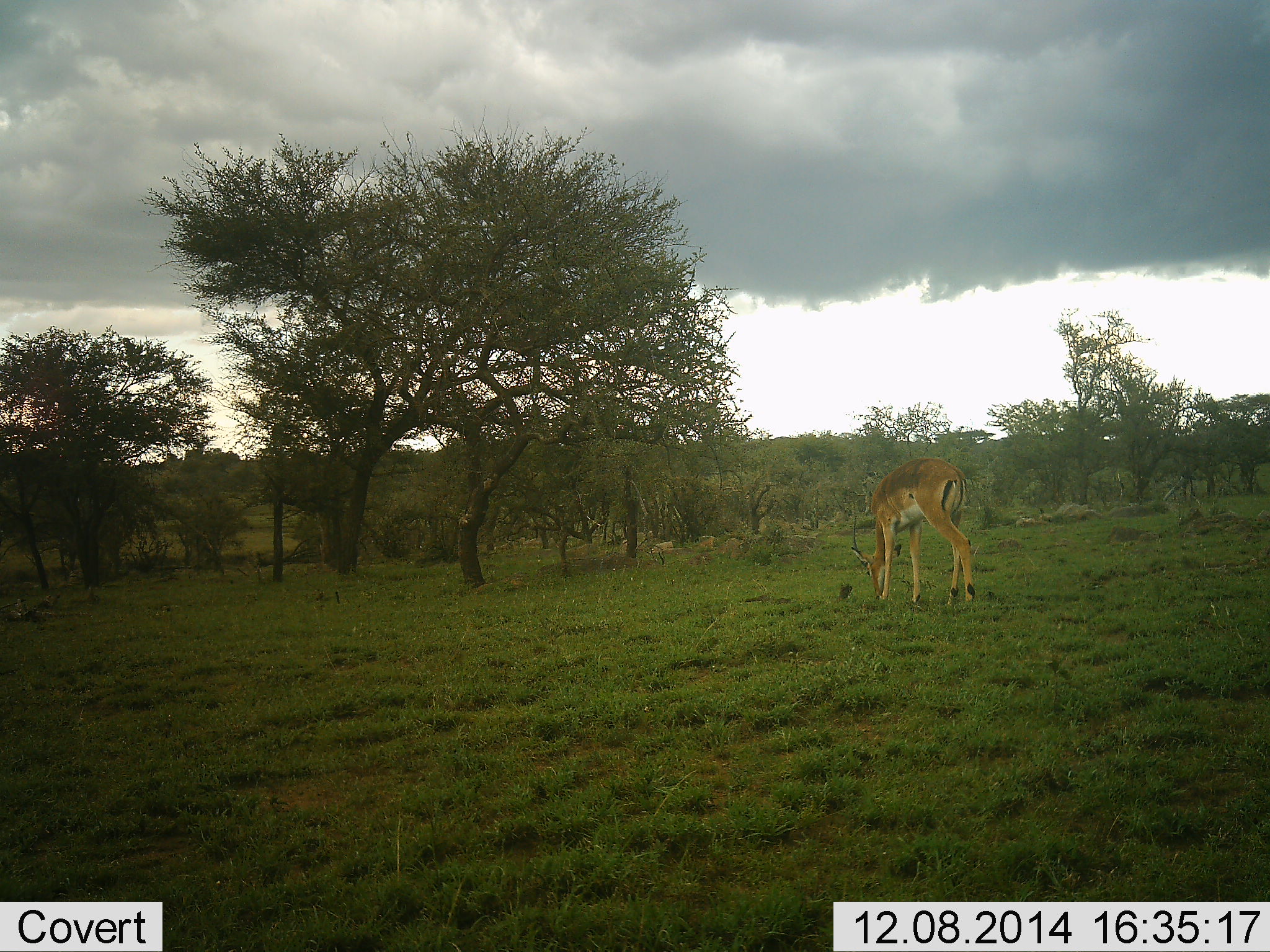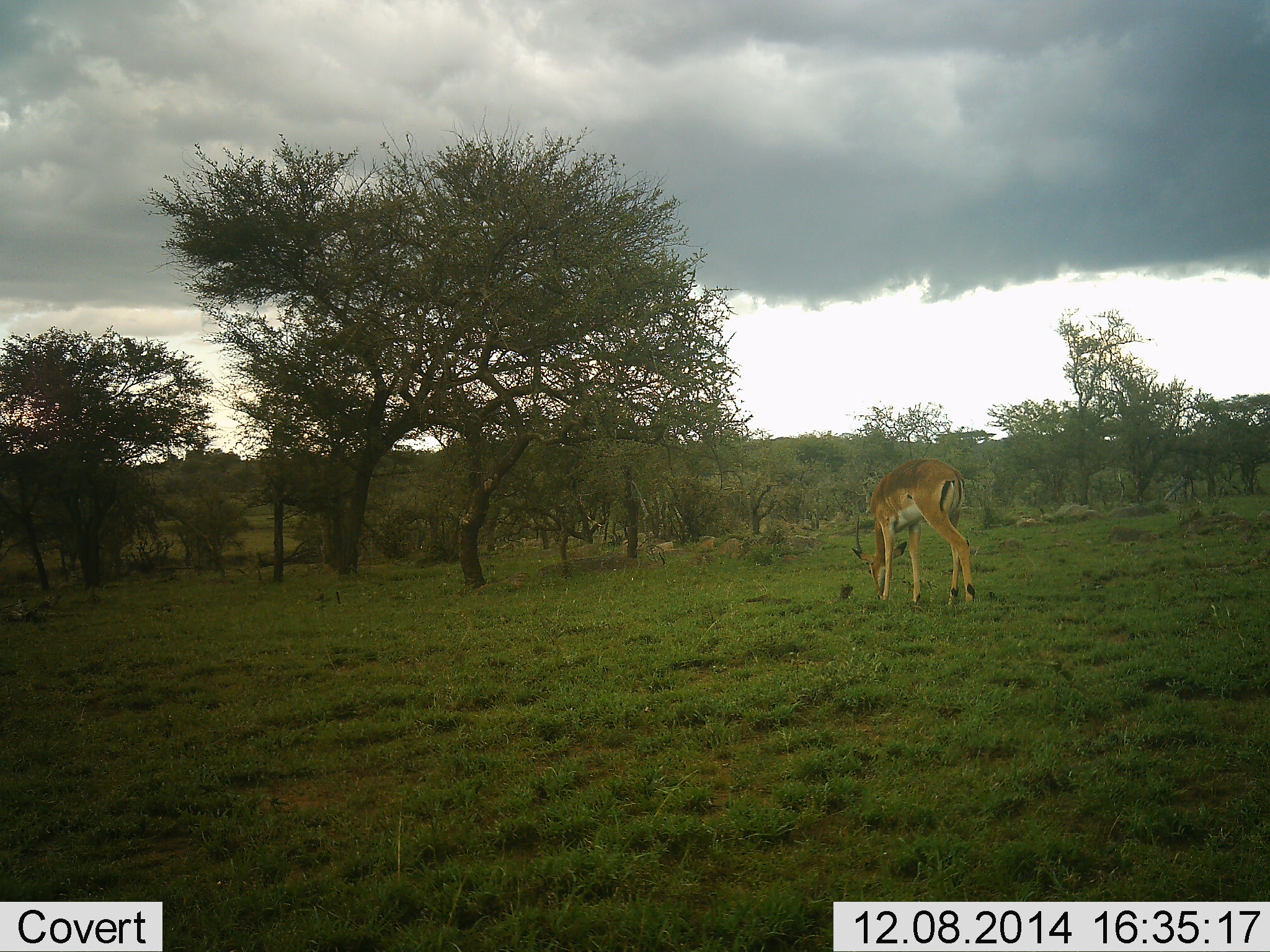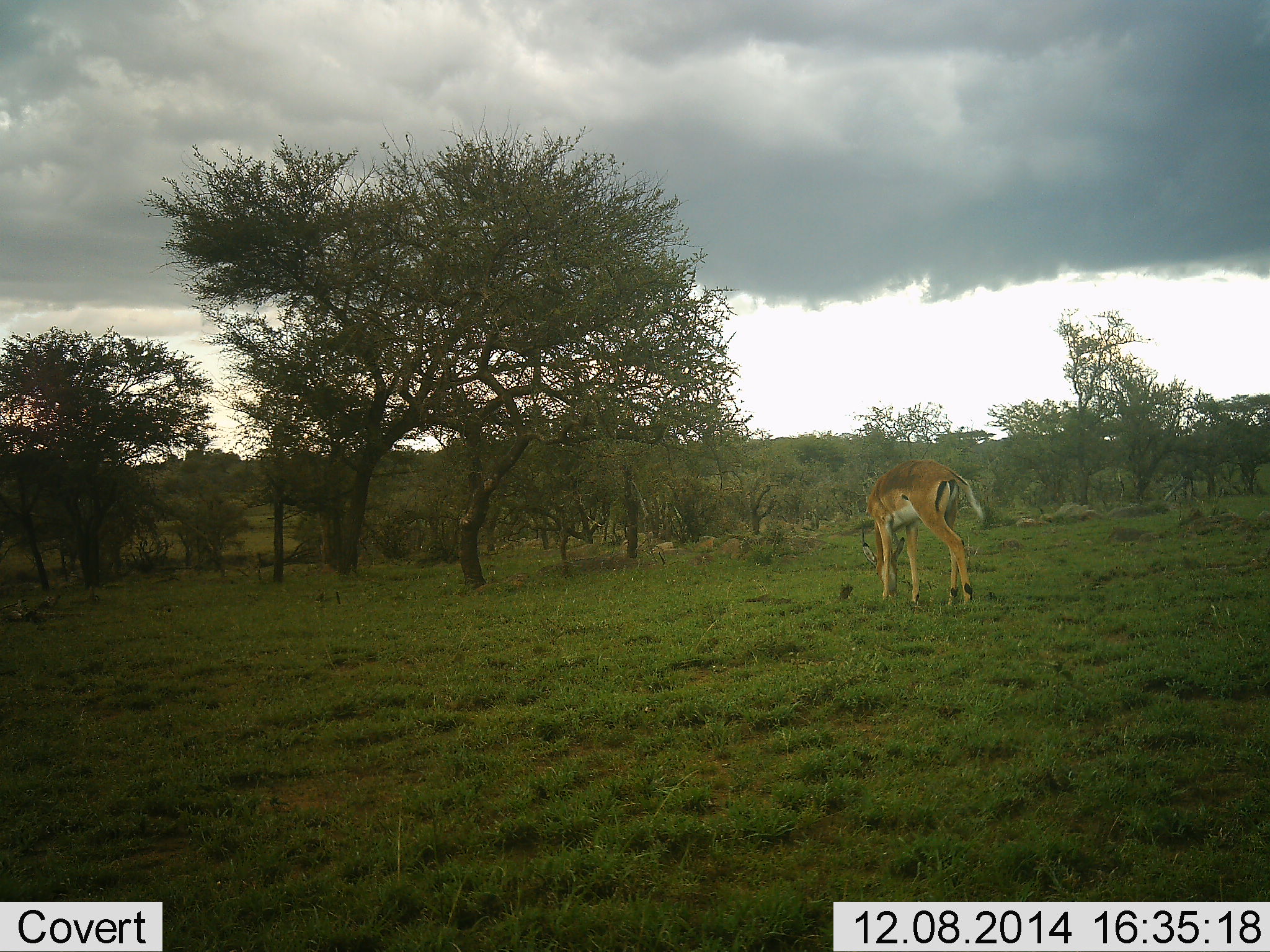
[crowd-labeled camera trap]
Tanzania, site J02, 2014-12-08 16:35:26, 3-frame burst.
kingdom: Animalia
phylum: Chordata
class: Mammalia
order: Artiodactyla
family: Bovidae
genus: Aepyceros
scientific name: Aepyceros melampus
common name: impala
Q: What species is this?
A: Impala (Aepyceros melampus).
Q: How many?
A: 1.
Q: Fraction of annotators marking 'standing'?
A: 0%.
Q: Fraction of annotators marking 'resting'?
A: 0%.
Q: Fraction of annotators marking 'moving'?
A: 10%.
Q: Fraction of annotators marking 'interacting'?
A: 0%.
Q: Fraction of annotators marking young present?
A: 0%.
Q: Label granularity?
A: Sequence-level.